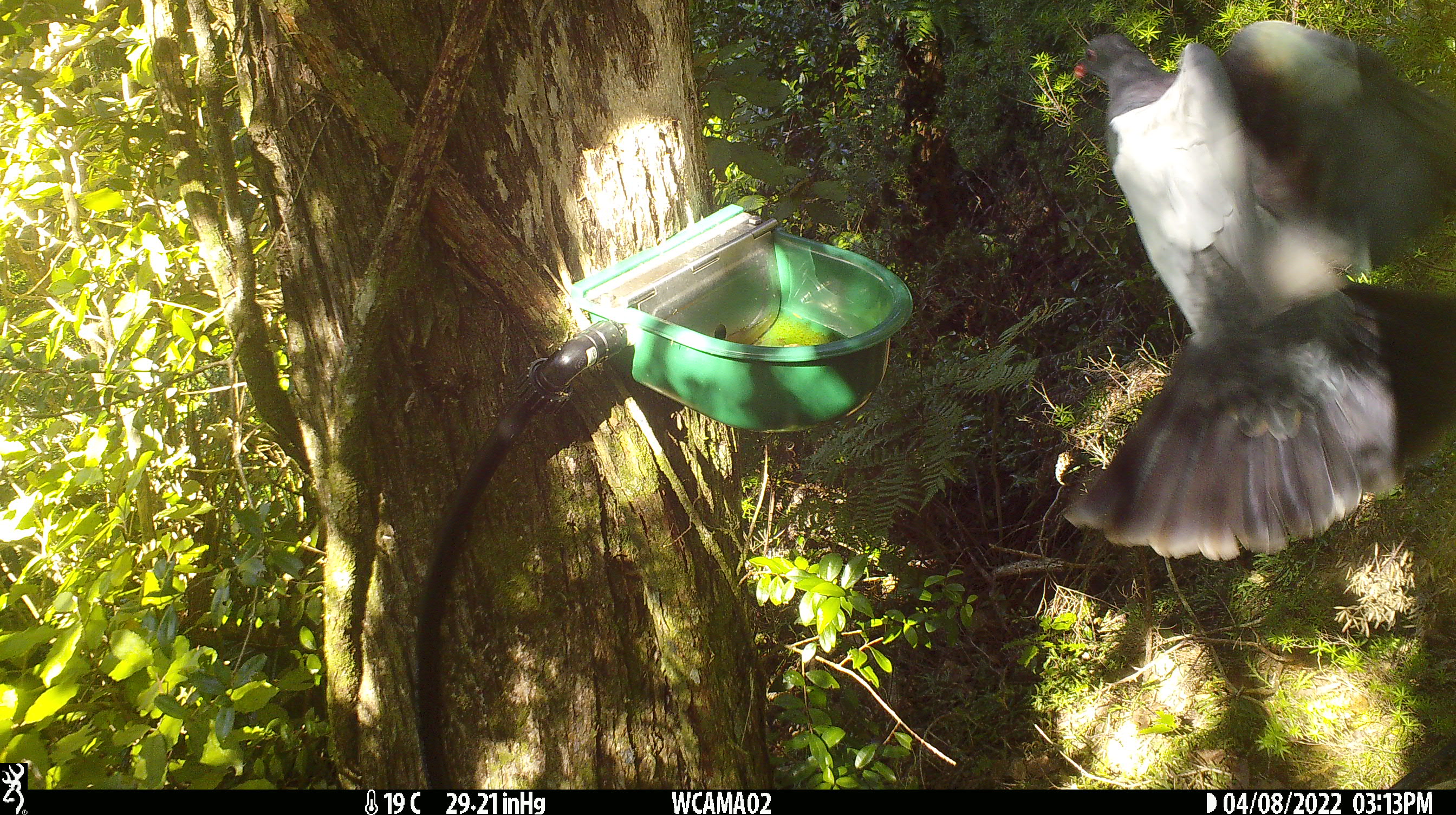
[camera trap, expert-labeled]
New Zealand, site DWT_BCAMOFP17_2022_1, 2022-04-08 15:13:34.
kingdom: Animalia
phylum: Chordata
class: Aves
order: Columbiformes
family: Columbidae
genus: Hemiphaga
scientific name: Hemiphaga novaeseelandiae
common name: new zealand pigeon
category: kereru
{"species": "kereru (new zealand pigeon) (Hemiphaga novaeseelandiae)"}